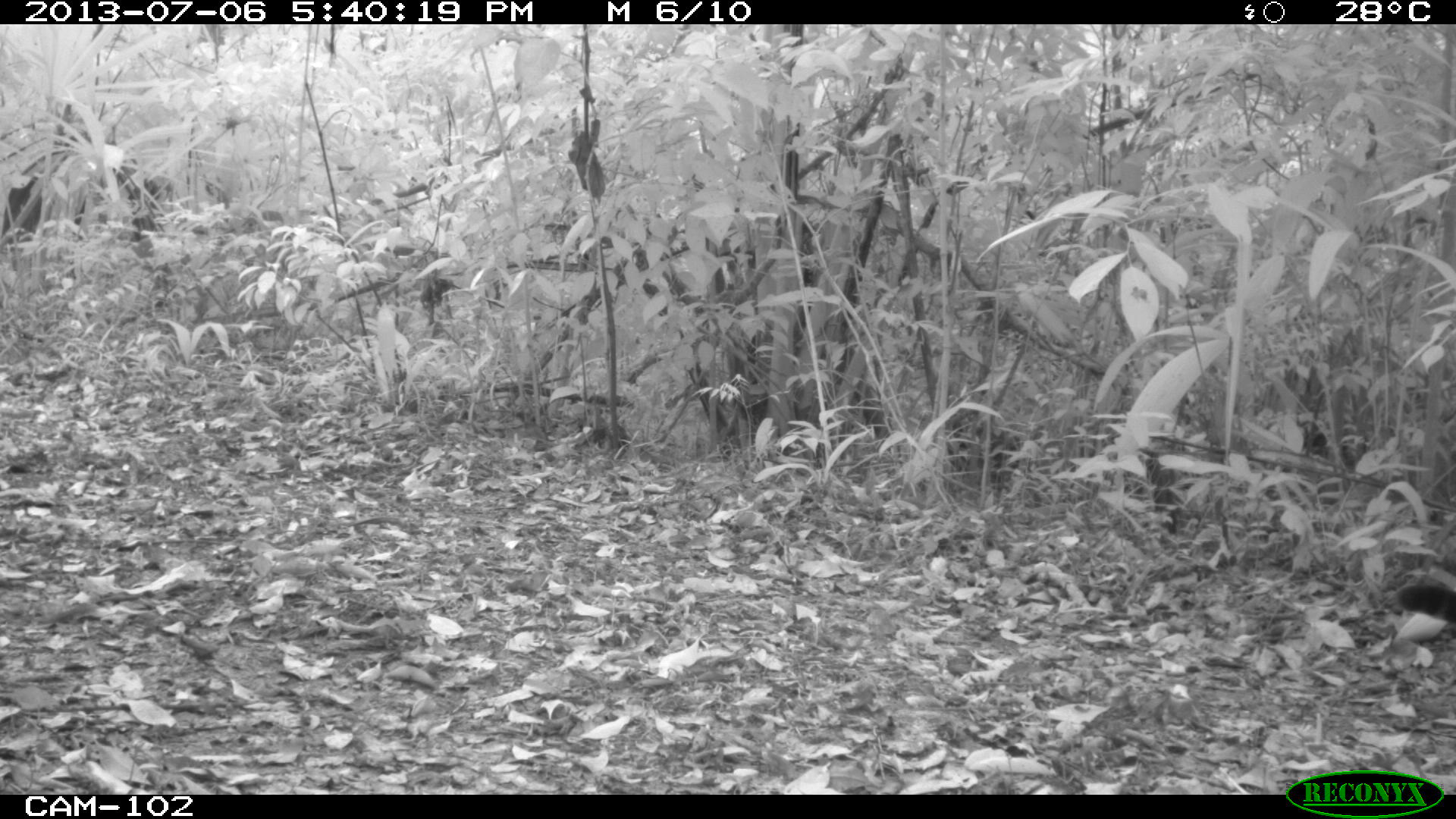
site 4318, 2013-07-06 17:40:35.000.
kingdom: Animalia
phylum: Chordata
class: Mammalia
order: Carnivora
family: Felidae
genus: Panthera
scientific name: Panthera onca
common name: jaguar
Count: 1.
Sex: female.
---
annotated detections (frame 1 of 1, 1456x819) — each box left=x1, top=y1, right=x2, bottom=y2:
panthera onca: left=1394, top=582, right=1456, bottom=624